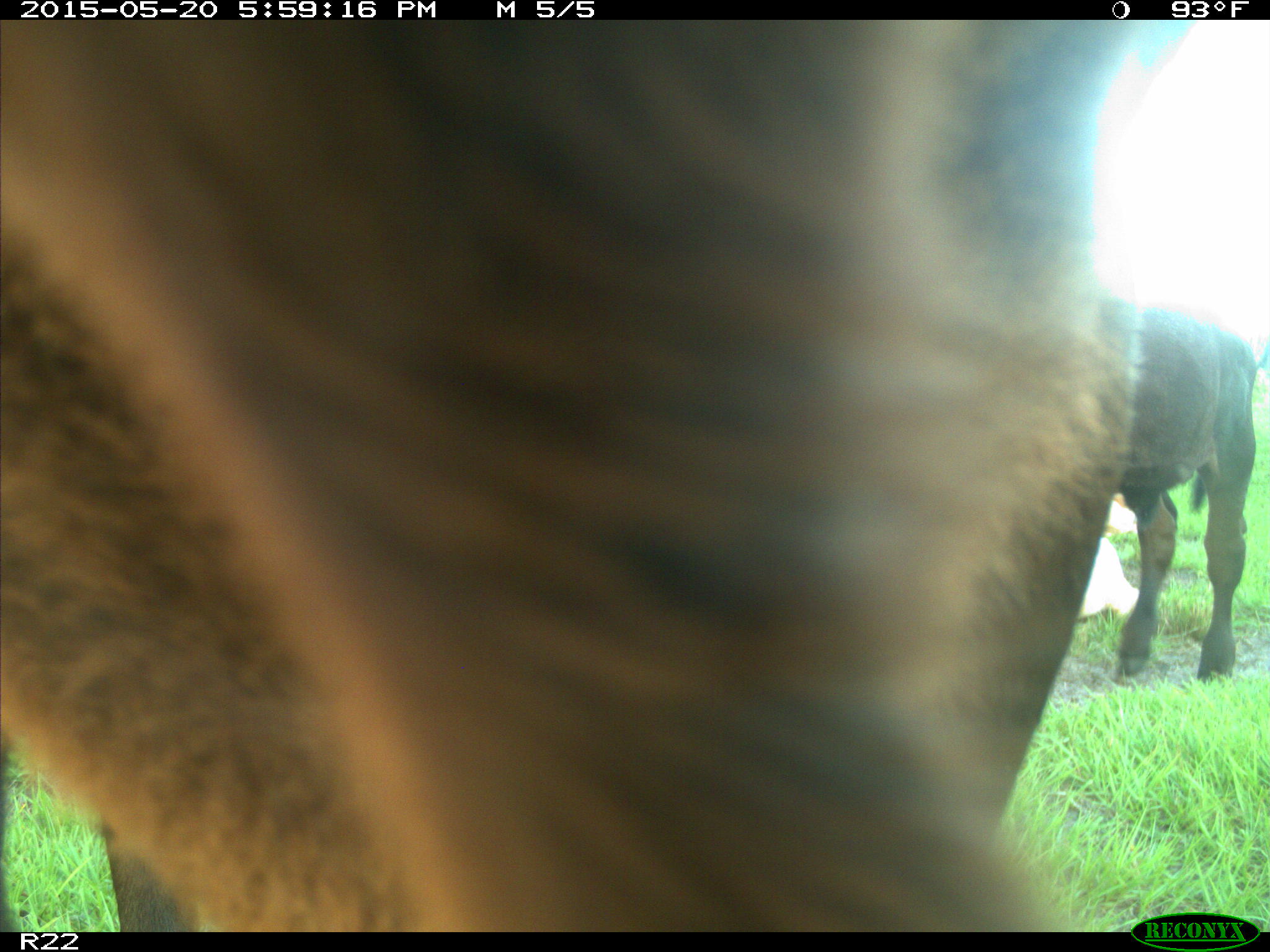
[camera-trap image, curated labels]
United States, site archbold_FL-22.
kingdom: Animalia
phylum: Chordata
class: Mammalia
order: Artiodactyla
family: Bovidae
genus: Bos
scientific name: Bos taurus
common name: domestic cow